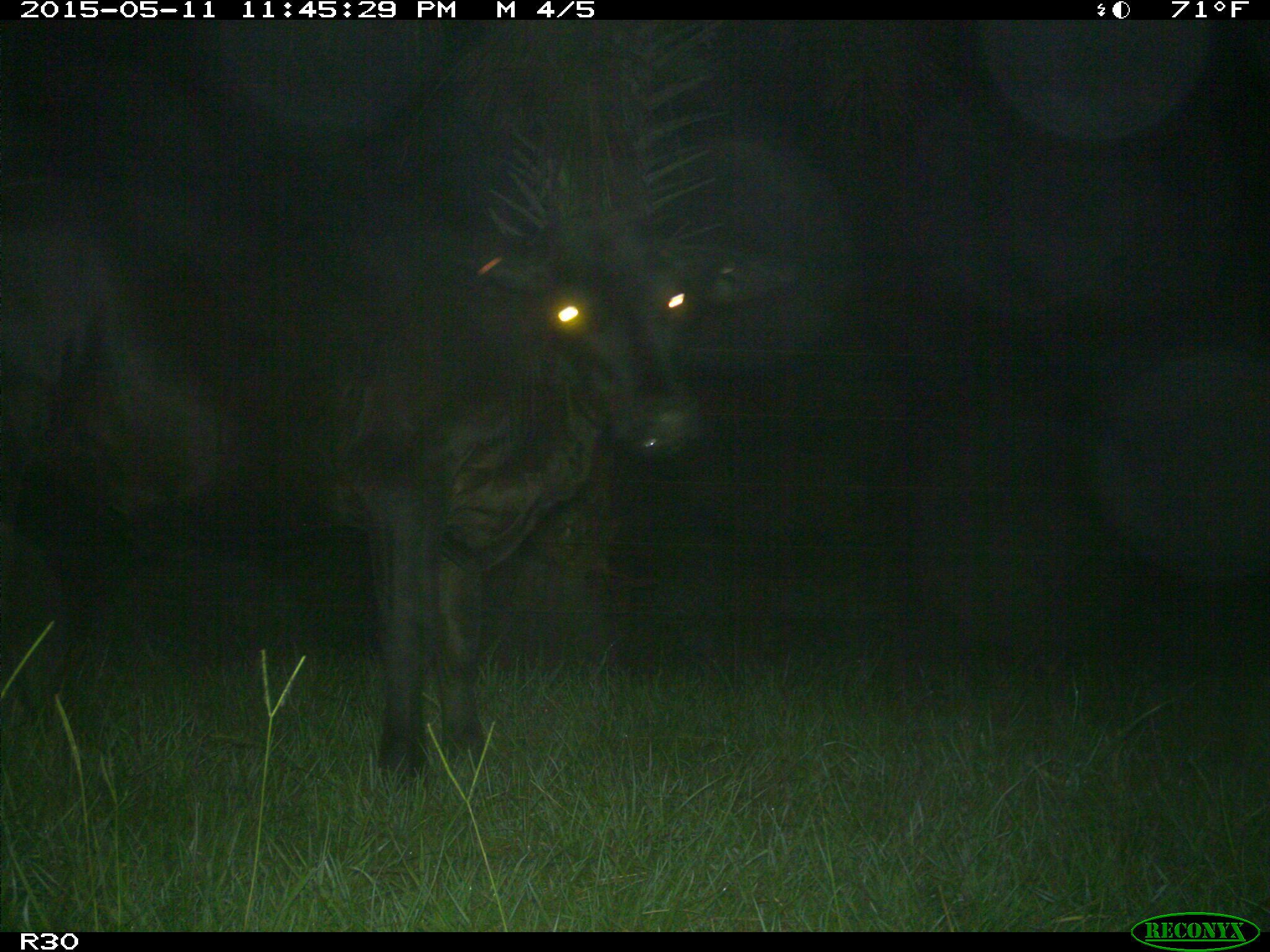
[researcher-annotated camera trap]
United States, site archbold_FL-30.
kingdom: Animalia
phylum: Chordata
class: Mammalia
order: Artiodactyla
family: Bovidae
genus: Bos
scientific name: Bos taurus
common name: domestic cow